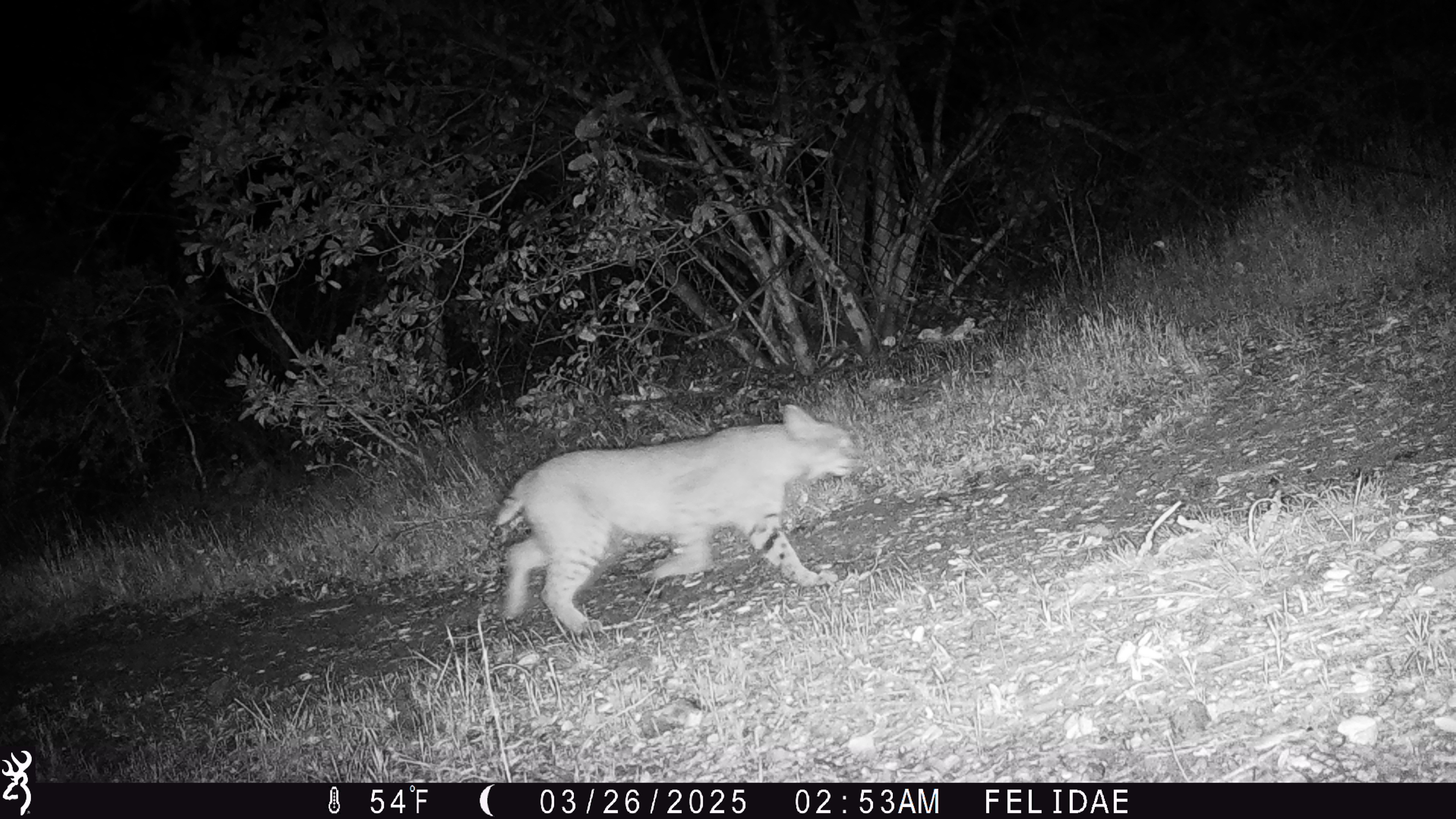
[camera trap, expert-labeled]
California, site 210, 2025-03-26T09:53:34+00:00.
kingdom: Animalia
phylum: Chordata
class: Mammalia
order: Carnivora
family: Felidae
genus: Lynx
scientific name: Lynx rufus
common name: bobcat